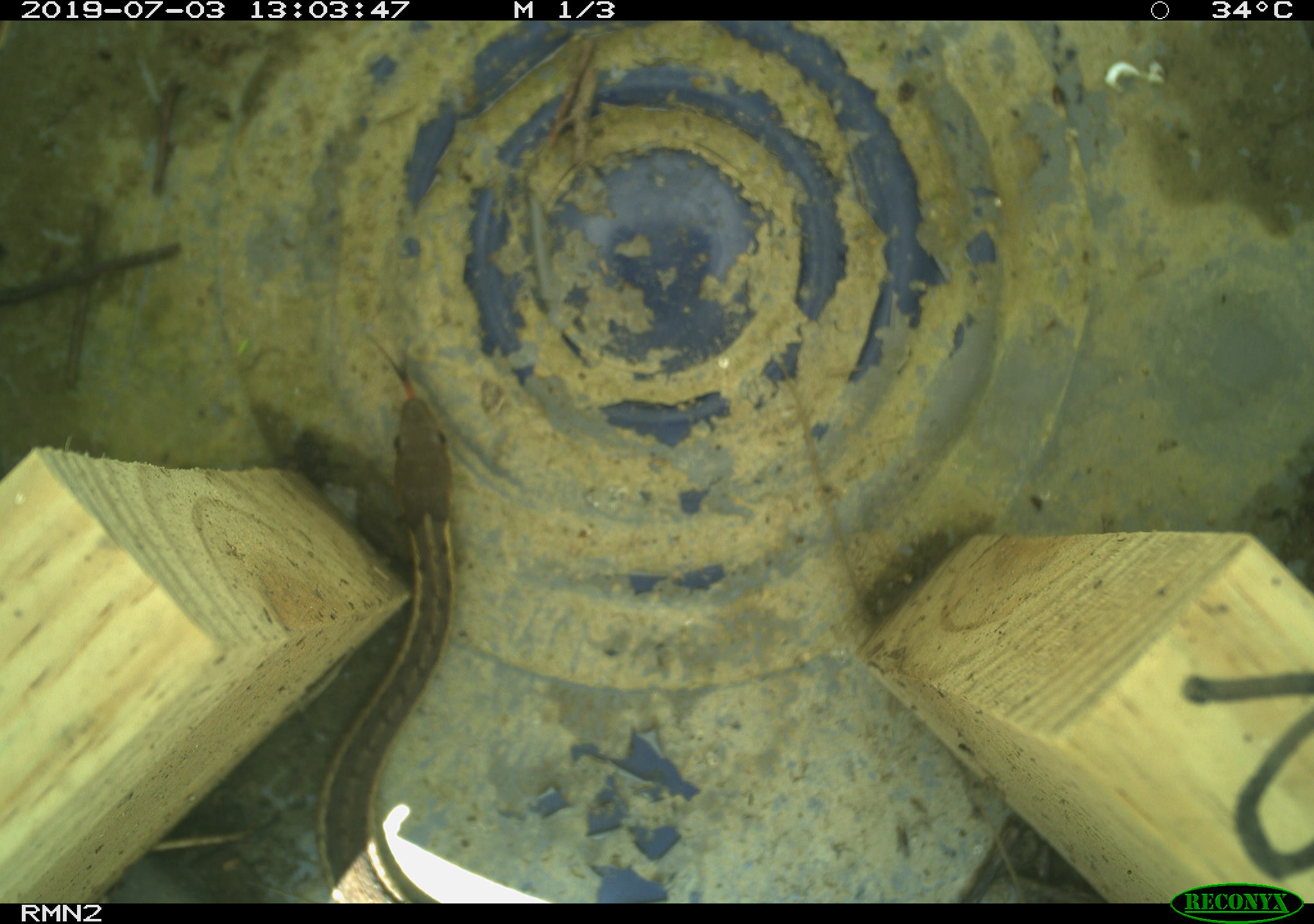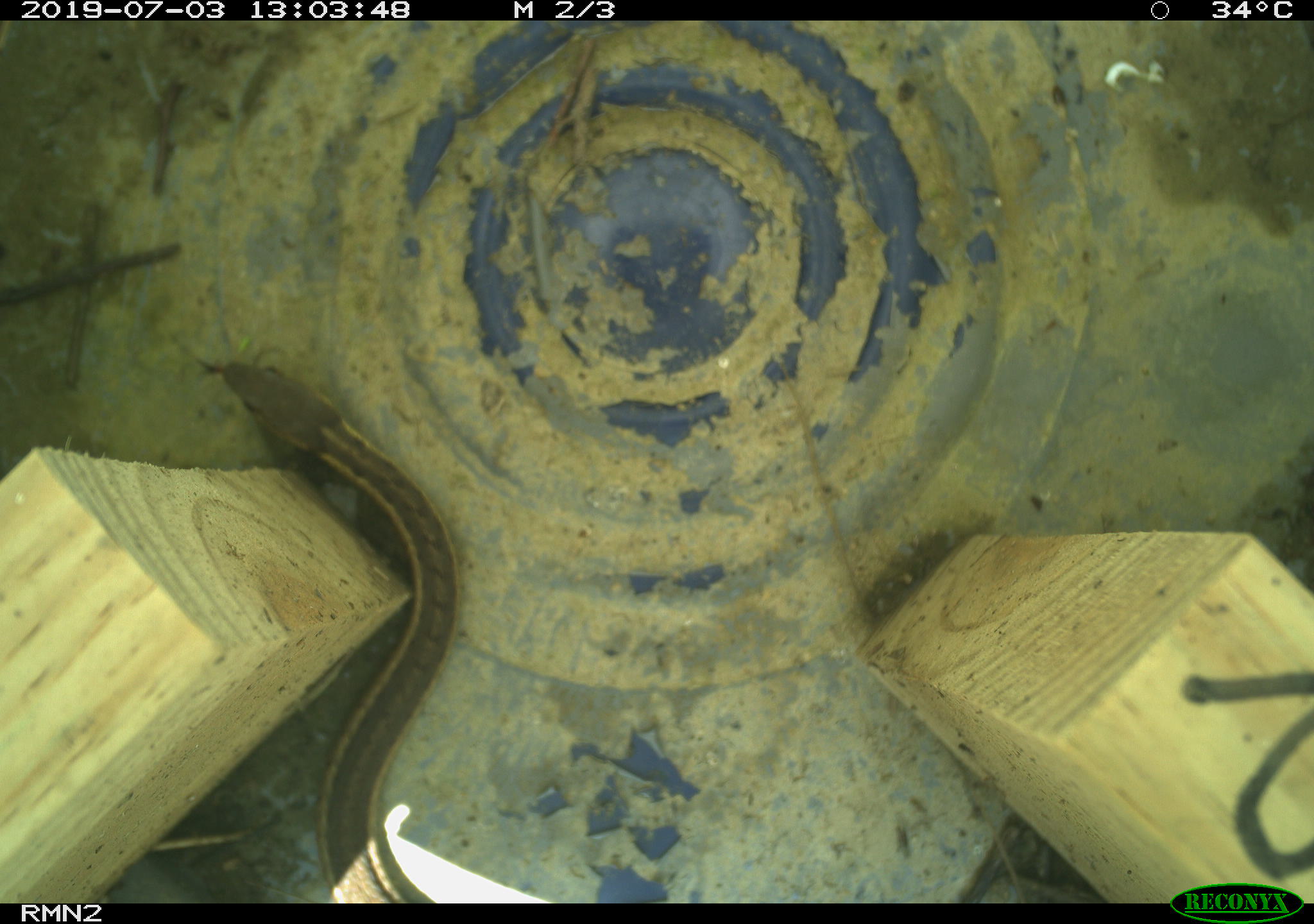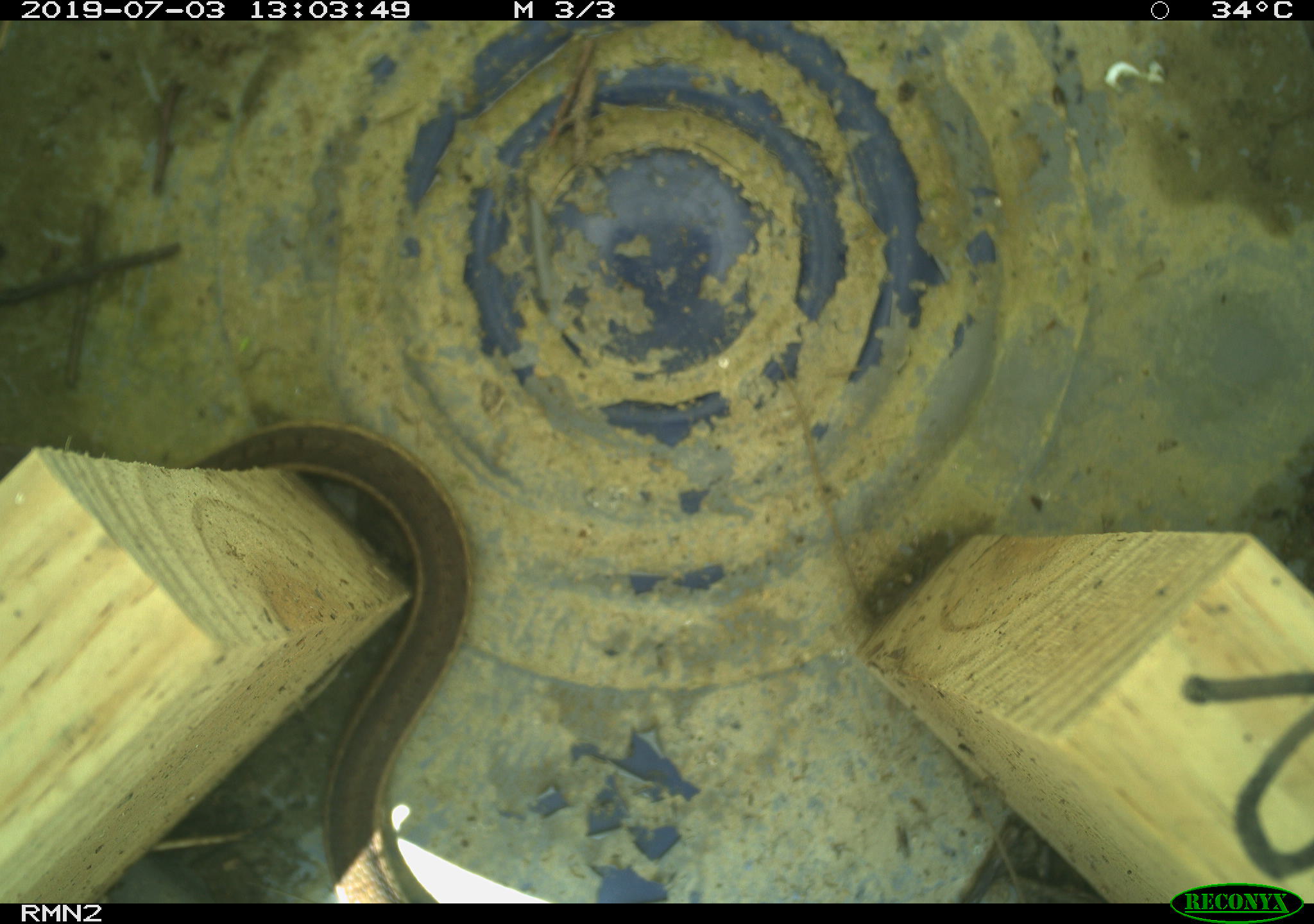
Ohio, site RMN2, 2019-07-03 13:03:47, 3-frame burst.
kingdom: Animalia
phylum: Chordata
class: Reptilia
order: Squamata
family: Colubridae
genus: Thamnophis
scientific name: Thamnophis sirtalis sirtalis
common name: eastern gartersnake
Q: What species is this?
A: Eastern gartersnake (Thamnophis sirtalis sirtalis).